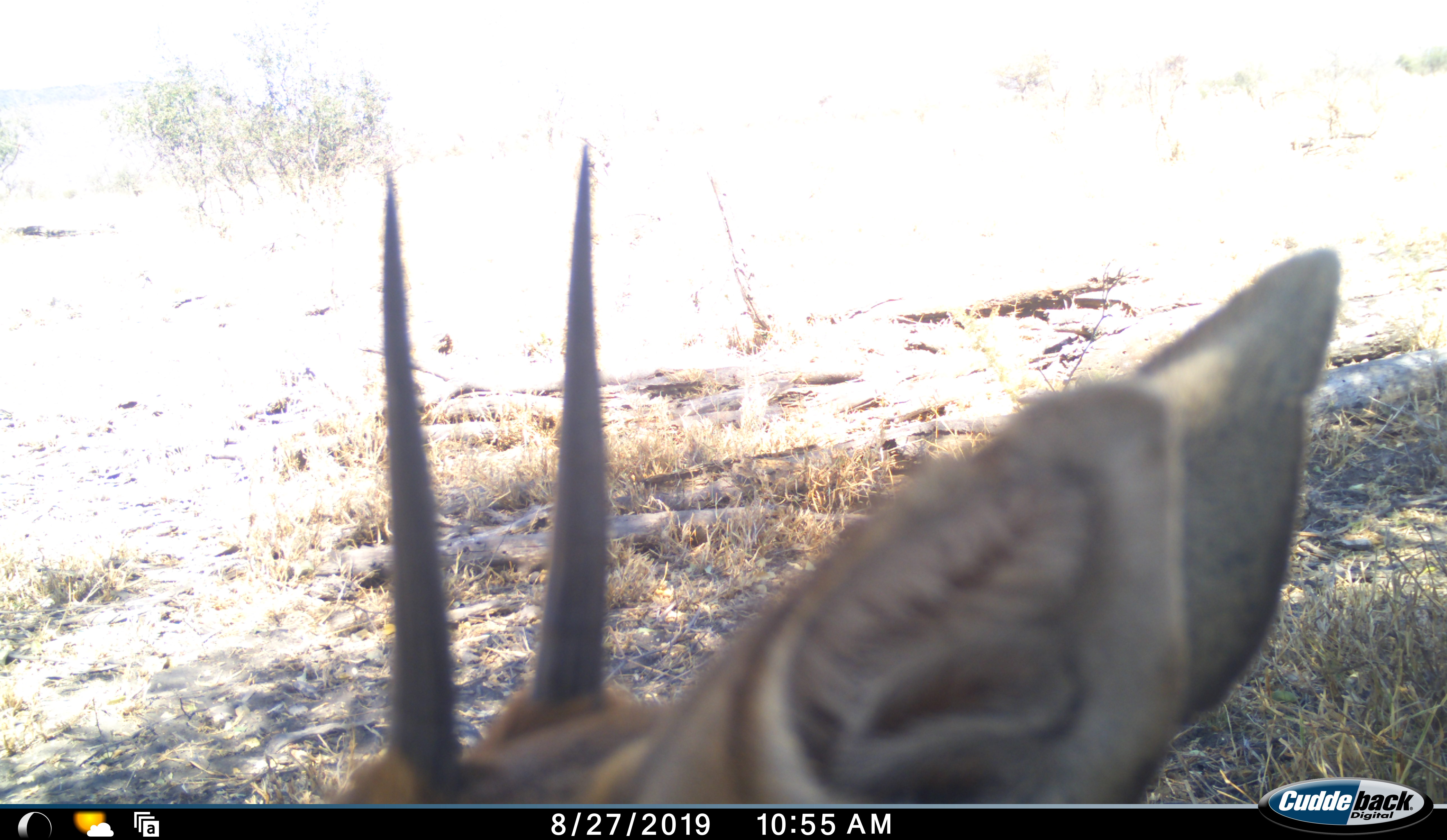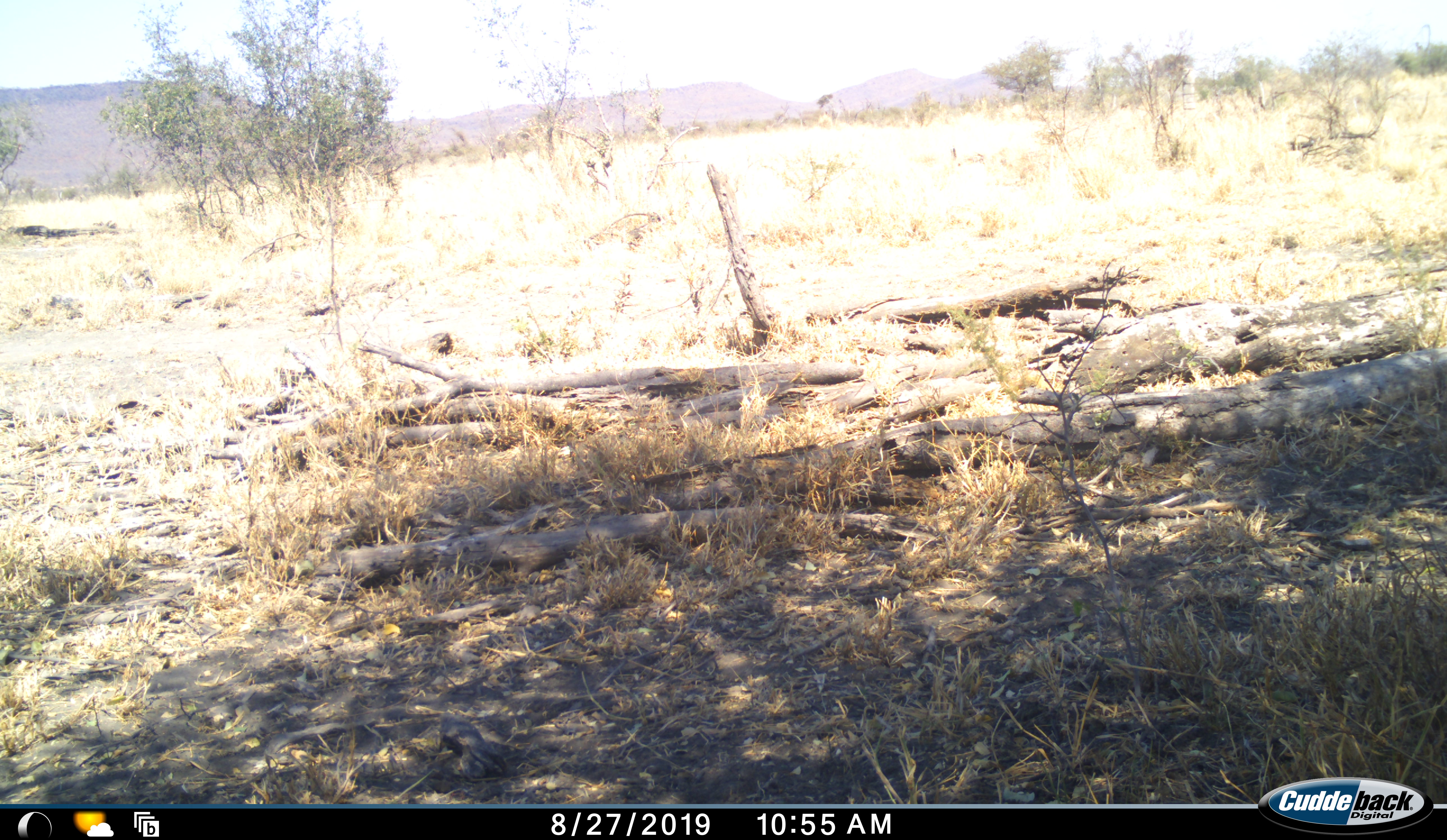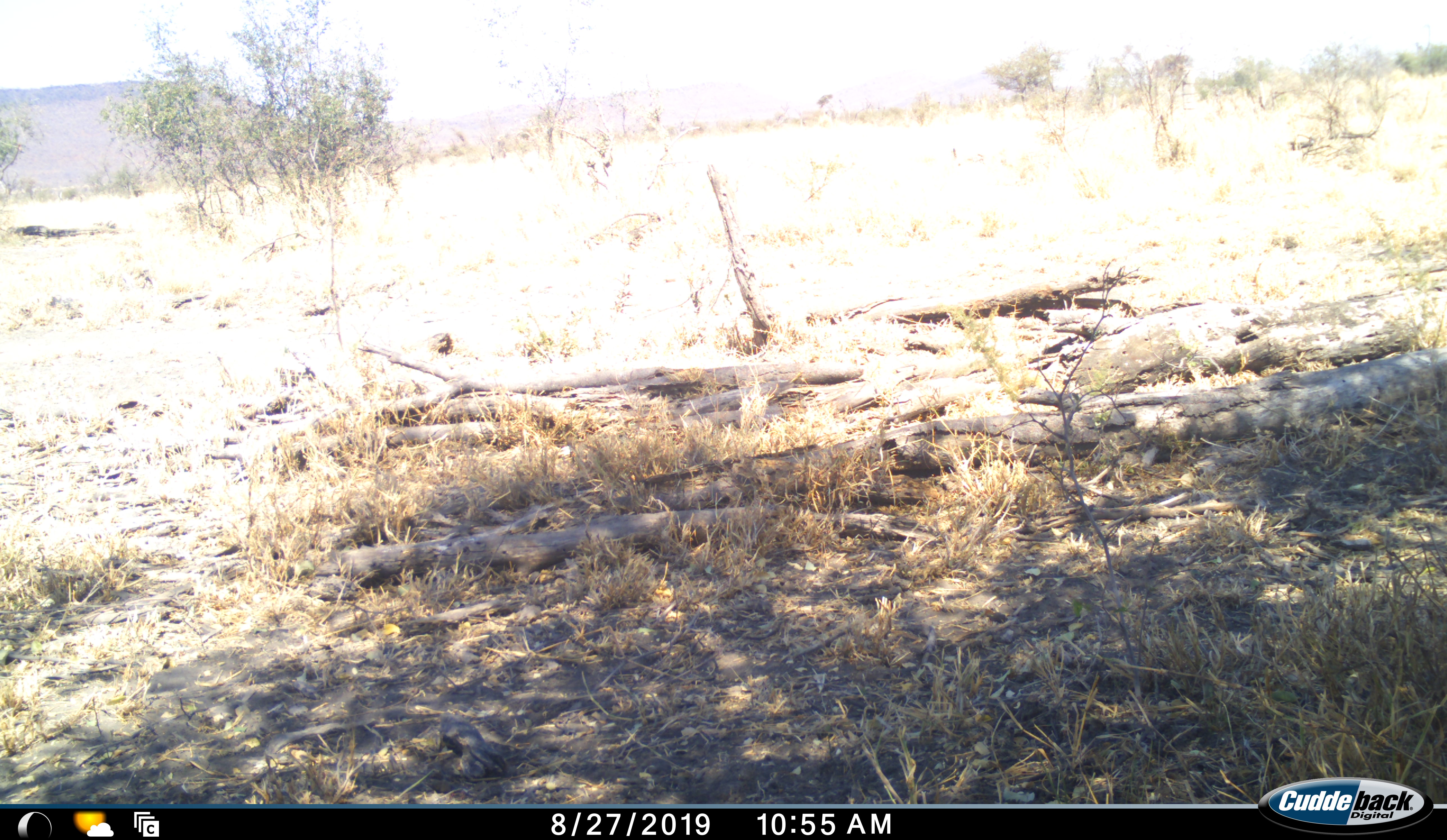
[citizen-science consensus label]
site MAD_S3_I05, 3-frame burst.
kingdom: Animalia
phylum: Chordata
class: Mammalia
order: Artiodactyla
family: Bovidae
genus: Sylvicapra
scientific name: Sylvicapra grimmia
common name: common duiker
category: duikercommongrey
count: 1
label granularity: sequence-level